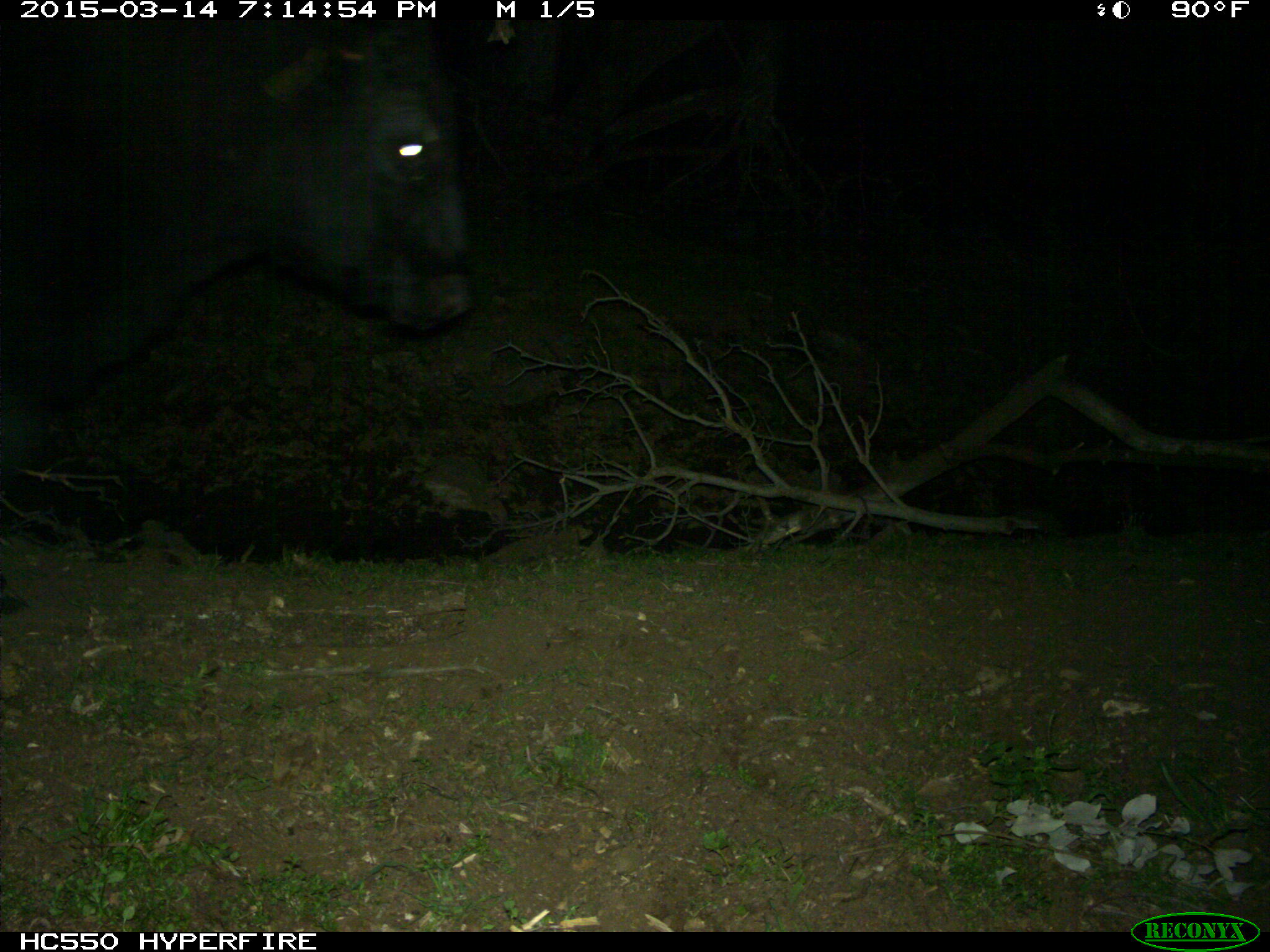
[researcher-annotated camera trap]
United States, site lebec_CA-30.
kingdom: Animalia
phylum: Chordata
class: Mammalia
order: Artiodactyla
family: Bovidae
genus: Bos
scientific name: Bos taurus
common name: domestic cow